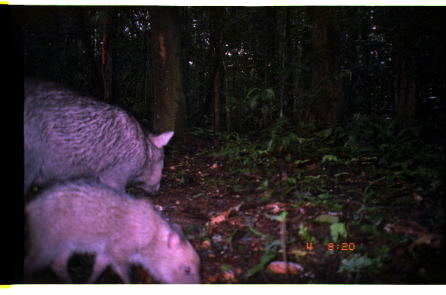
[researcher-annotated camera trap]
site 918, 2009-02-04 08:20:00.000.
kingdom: Animalia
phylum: Chordata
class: Mammalia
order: Artiodactyla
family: Tayassuidae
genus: Pecari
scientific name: Pecari tajacu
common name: collared peccary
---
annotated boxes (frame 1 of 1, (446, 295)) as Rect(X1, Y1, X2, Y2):
pecari tajacu: Rect(23, 174, 202, 283); Rect(23, 75, 175, 195)